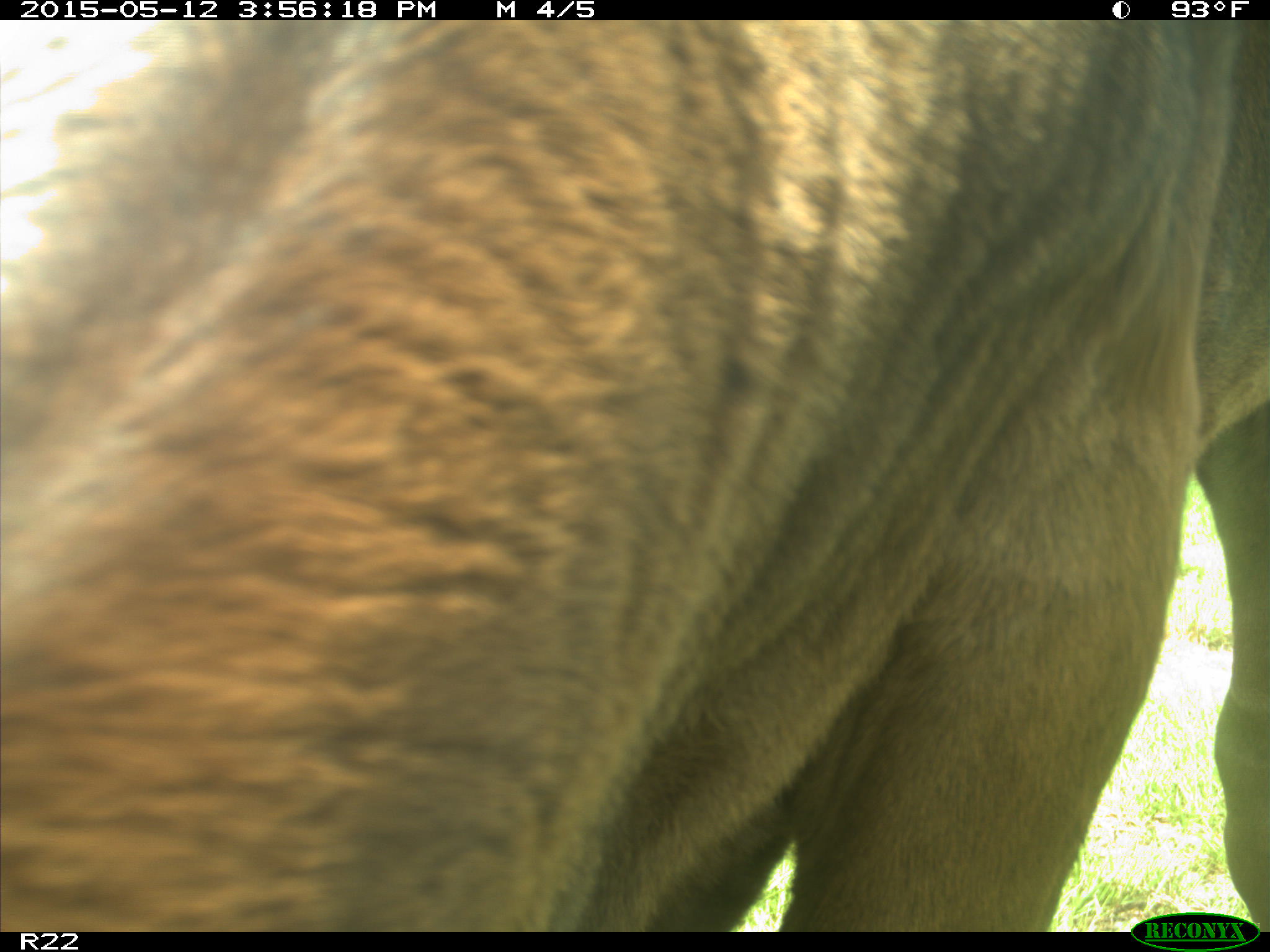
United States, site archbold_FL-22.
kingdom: Animalia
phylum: Chordata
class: Mammalia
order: Artiodactyla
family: Bovidae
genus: Bos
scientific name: Bos taurus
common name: domestic cow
Bos taurus (domestic cow).